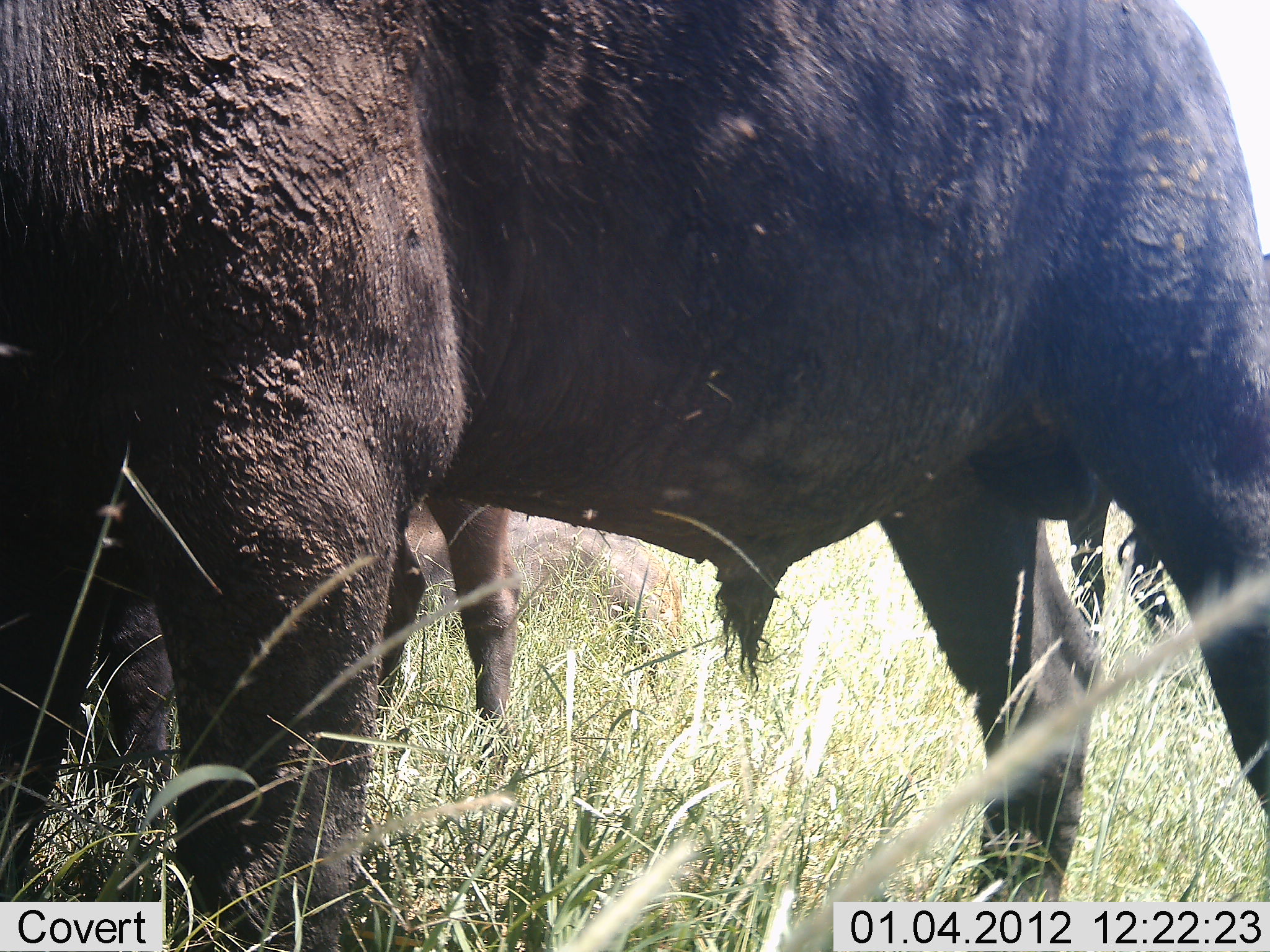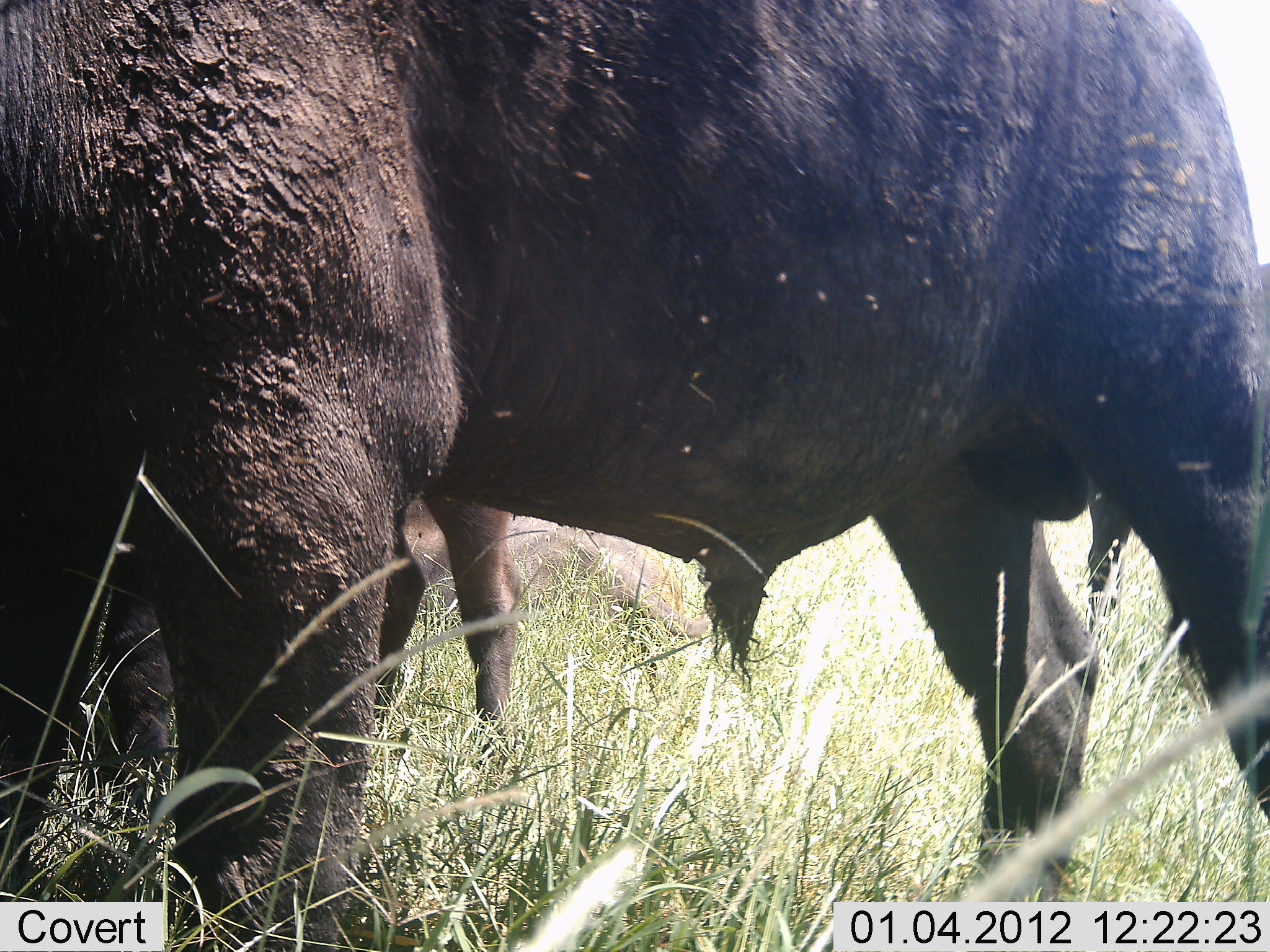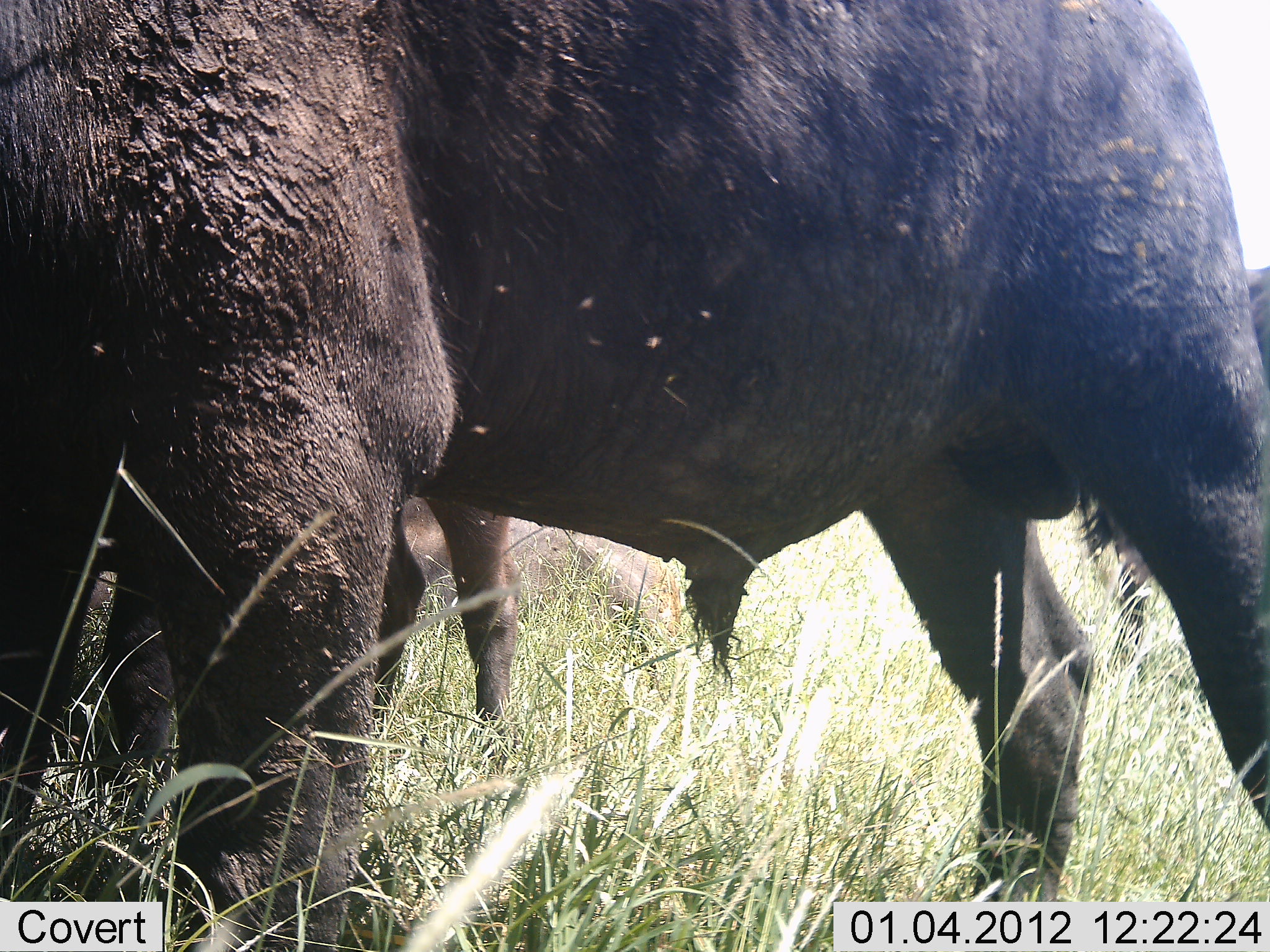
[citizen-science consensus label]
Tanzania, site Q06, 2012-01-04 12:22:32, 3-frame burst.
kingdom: Animalia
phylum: Chordata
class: Mammalia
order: Artiodactyla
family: Bovidae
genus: Syncerus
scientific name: Syncerus caffer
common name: cape buffalo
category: buffalo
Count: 2.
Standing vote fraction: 82%.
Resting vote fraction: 0%.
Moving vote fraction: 9%.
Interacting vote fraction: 9%.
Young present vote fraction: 0%.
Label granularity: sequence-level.